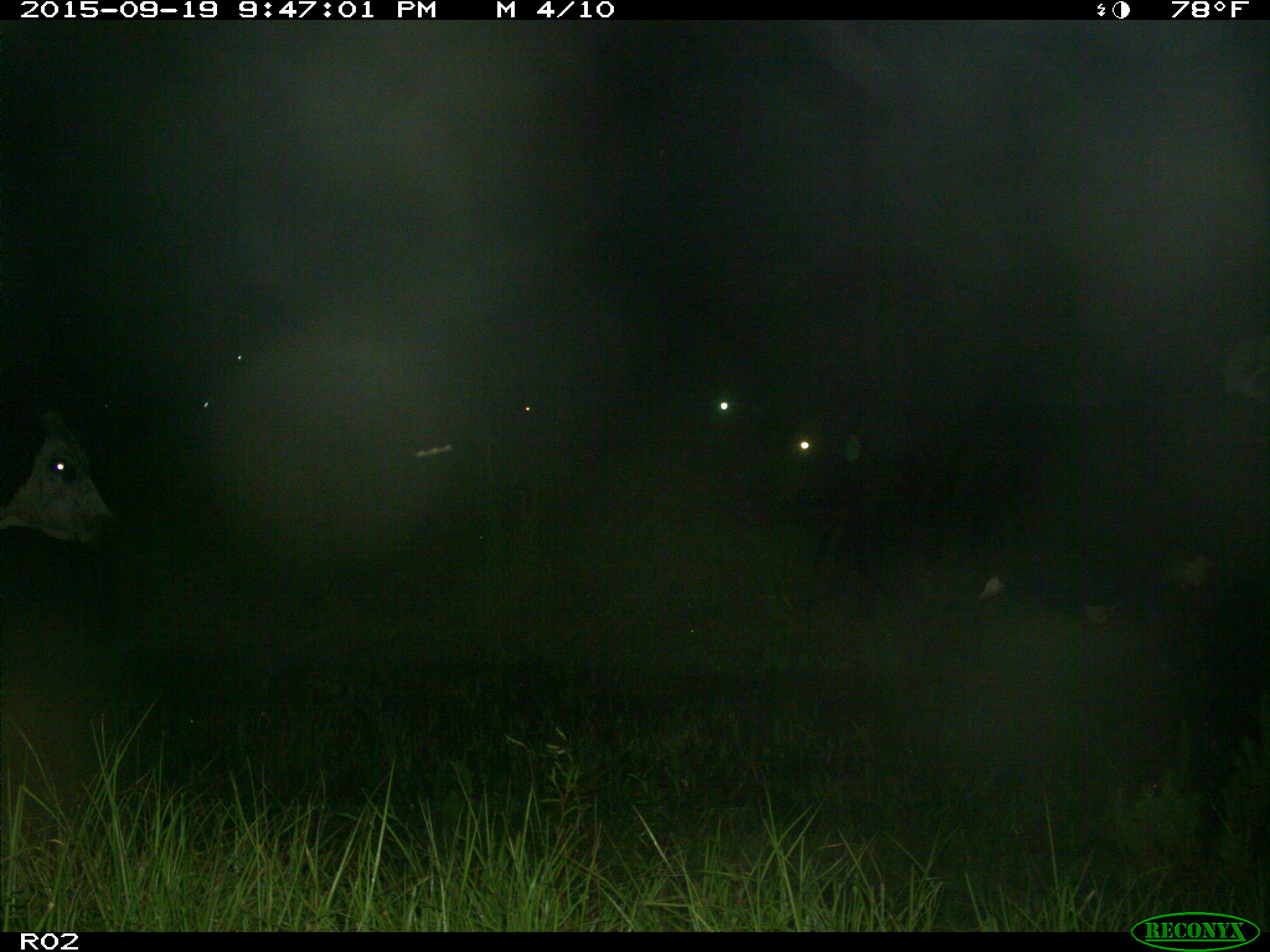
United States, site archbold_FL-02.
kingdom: Animalia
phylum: Chordata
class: Mammalia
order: Artiodactyla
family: Bovidae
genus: Bos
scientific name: Bos taurus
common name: domestic cow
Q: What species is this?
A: Bos taurus (domestic cow).